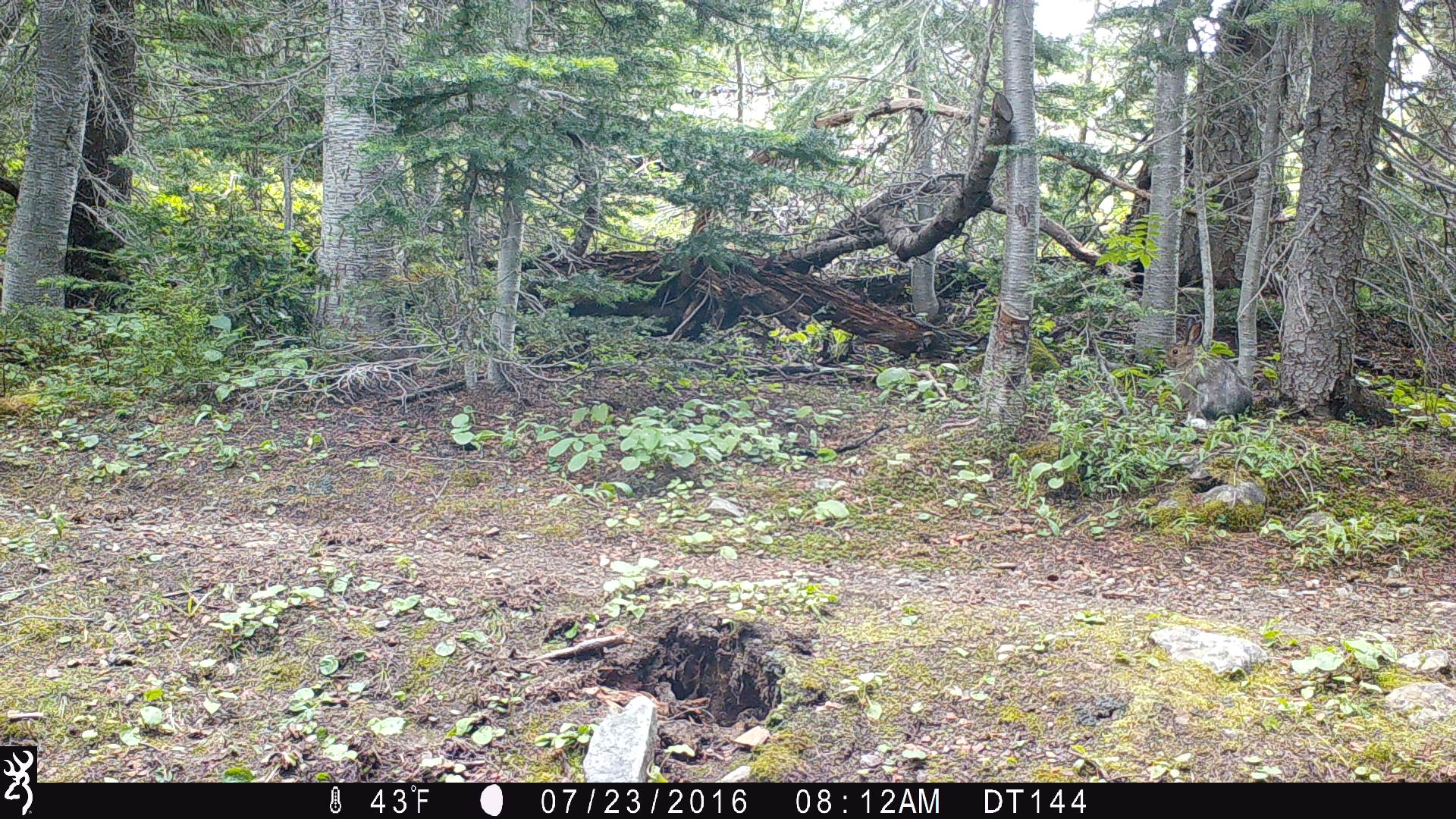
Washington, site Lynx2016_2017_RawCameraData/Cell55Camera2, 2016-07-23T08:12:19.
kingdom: Animalia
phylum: Chordata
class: Mammalia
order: Lagomorpha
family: Leporidae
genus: Lepus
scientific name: Lepus americanus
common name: snowshoe hare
Lepus americanus (snowshoe hare). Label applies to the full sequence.